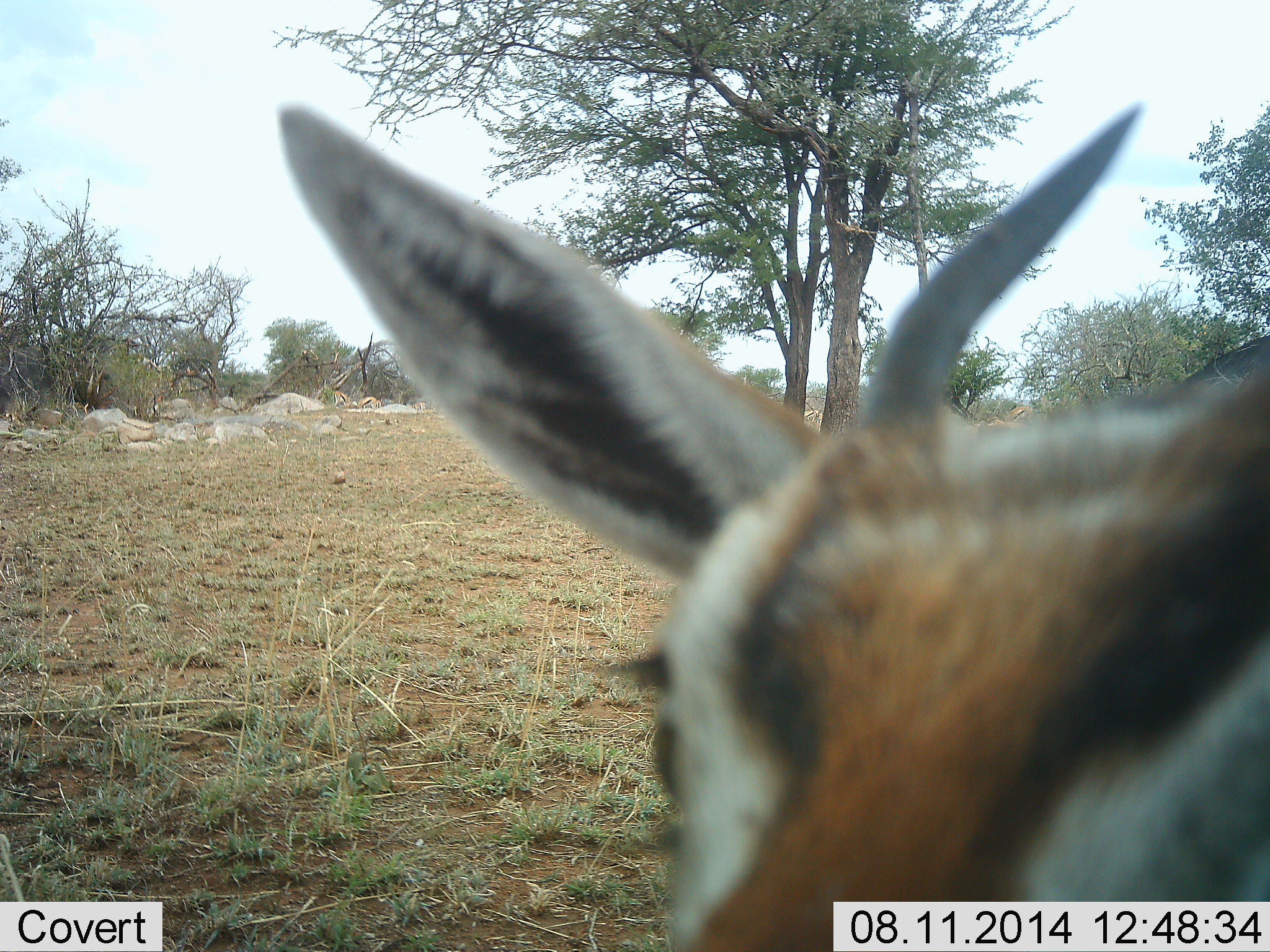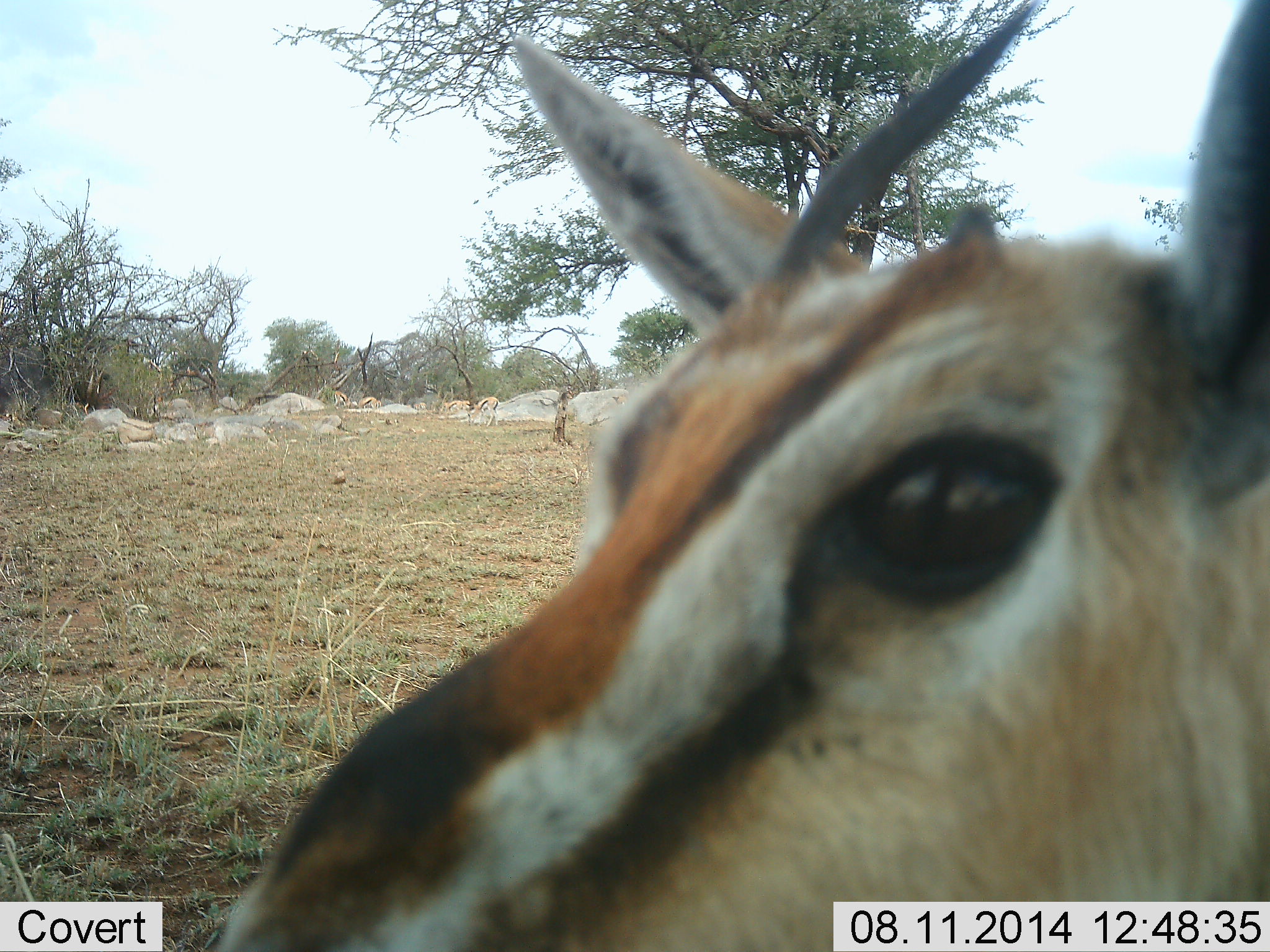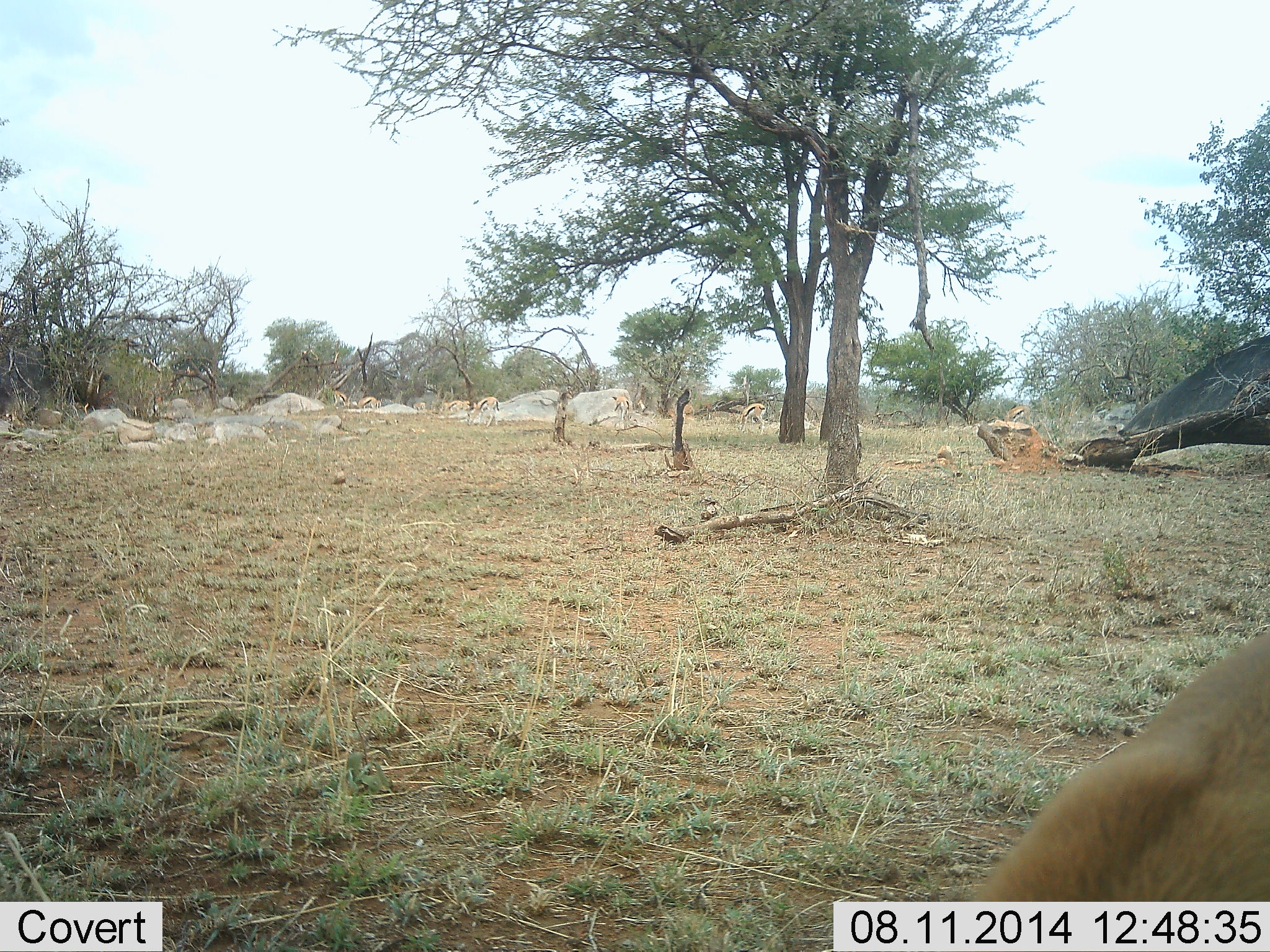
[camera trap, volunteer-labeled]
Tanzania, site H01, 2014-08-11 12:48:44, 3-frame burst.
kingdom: Animalia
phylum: Chordata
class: Mammalia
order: Artiodactyla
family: Bovidae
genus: Eudorcas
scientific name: Eudorcas thomsonii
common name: thomson's gazelle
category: gazellethomsons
Gazellethomsons (thomson's gazelle) (Eudorcas thomsonii), count 1. Behavior (volunteer vote fractions): standing 80%, resting 0%, moving 10%, interacting 20%. Young present (vote fraction): 0%. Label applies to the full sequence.